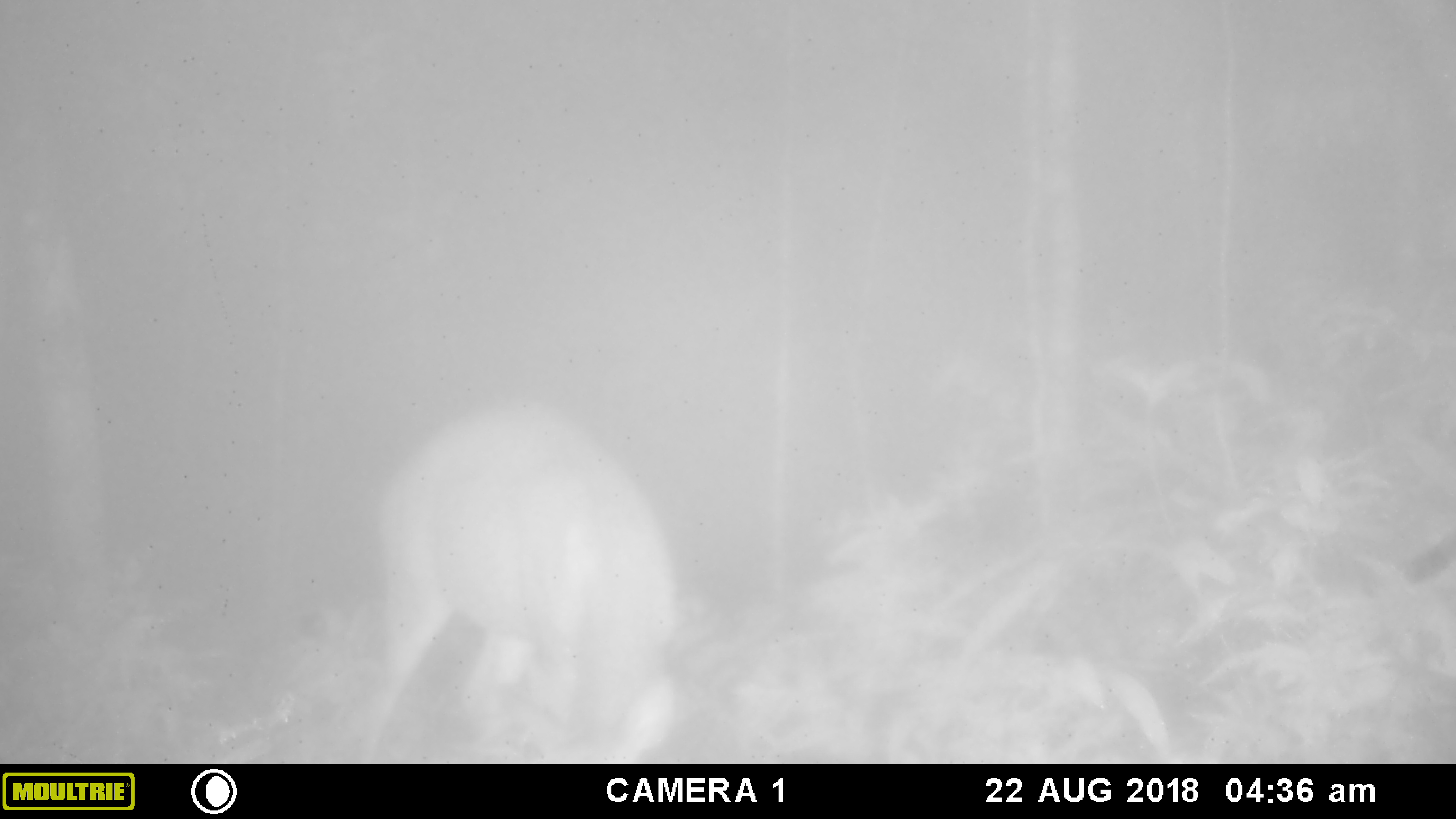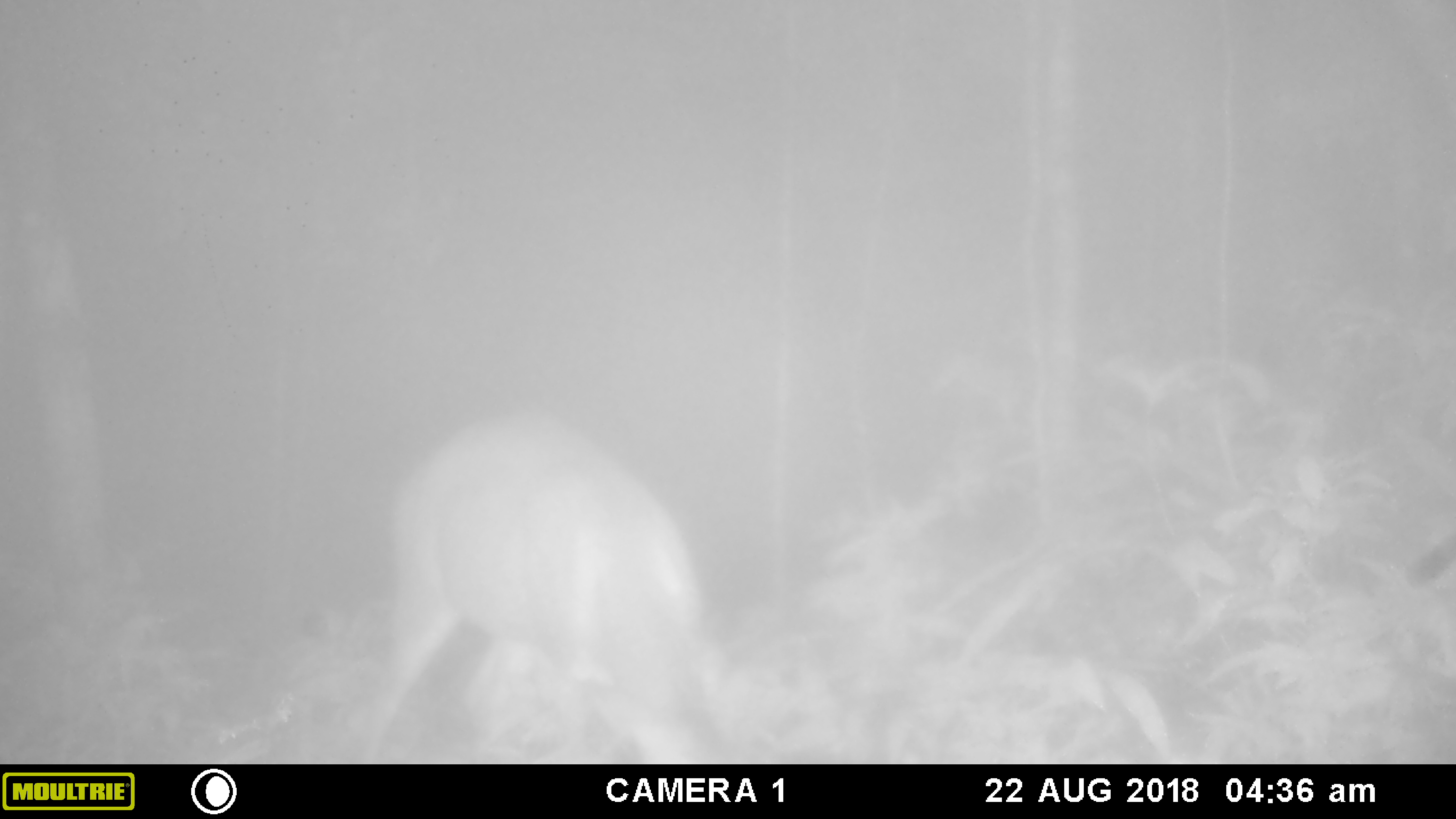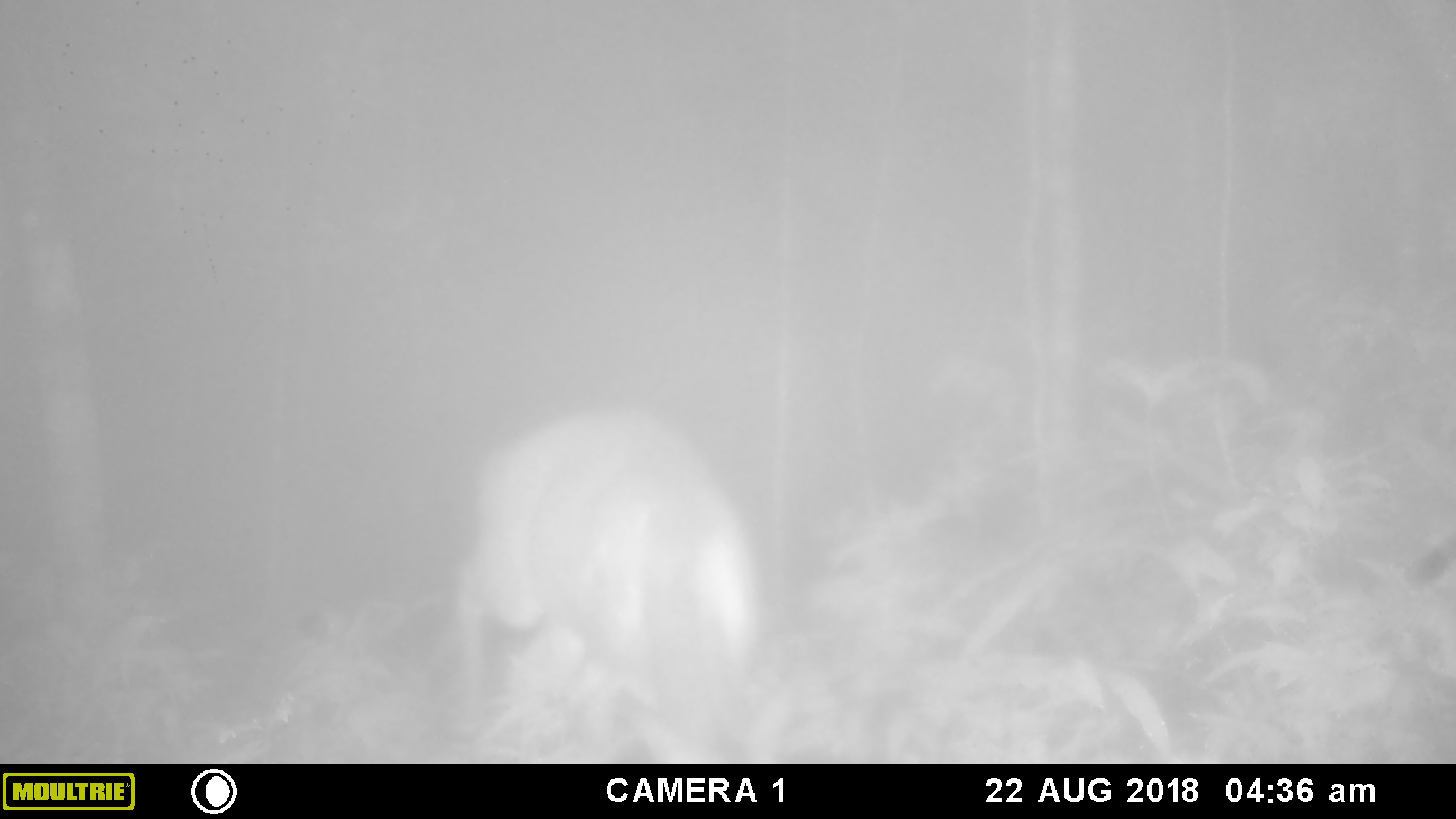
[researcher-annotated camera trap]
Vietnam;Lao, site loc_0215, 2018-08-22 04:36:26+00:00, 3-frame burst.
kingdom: Animalia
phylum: Chordata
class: Mammalia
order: Artiodactyla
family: Cervidae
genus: Muntiacus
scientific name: Muntiacus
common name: muntjacs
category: unidentified muntjac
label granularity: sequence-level